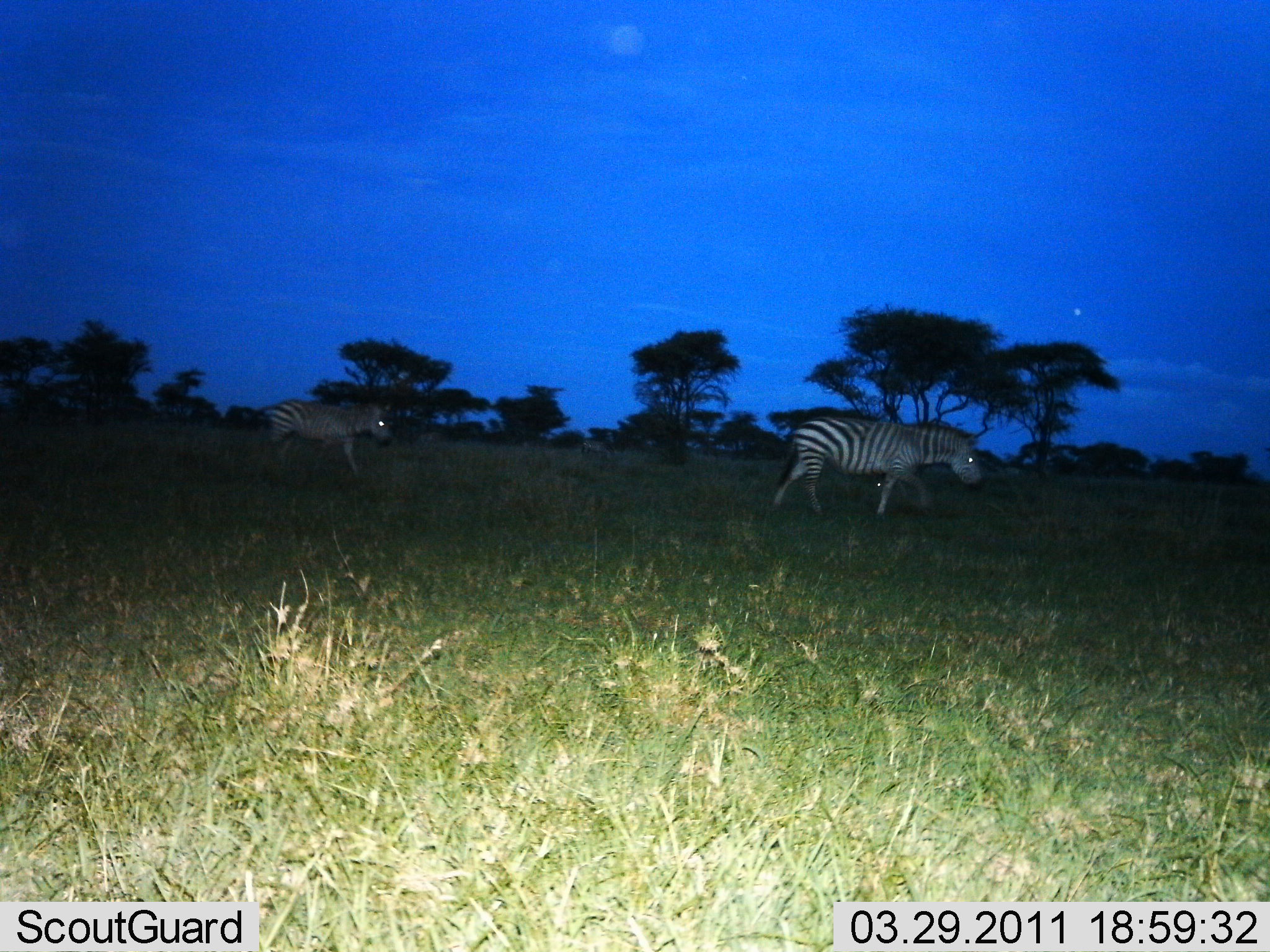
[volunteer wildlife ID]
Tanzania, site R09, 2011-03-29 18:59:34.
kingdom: Animalia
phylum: Chordata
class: Mammalia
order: Perissodactyla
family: Equidae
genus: Equus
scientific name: Equus quagga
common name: plains zebra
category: zebra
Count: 2.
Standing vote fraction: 9%.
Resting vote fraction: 0%.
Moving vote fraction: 91%.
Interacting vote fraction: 0%.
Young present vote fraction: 0%.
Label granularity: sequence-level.